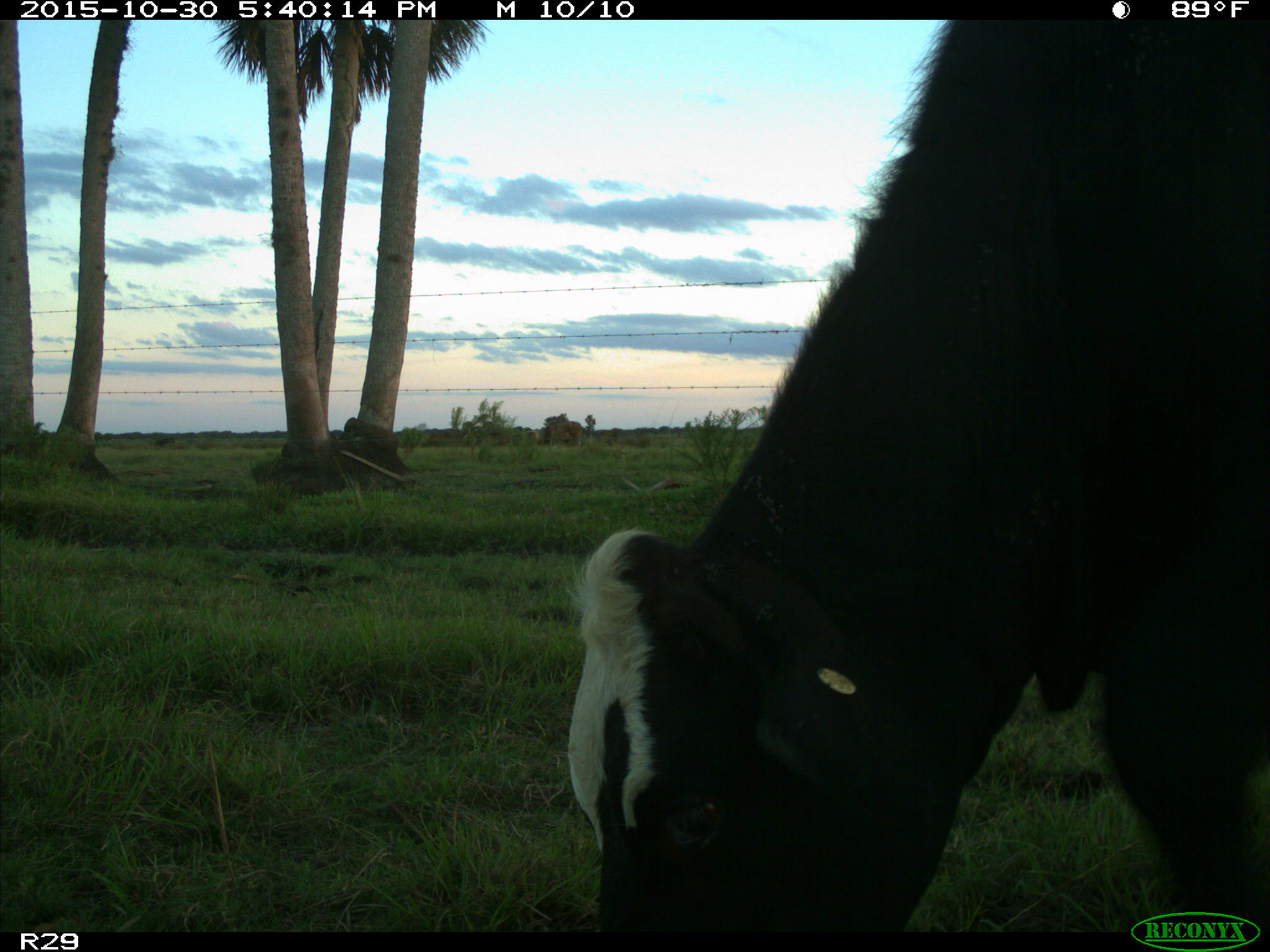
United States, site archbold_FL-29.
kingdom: Animalia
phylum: Chordata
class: Mammalia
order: Artiodactyla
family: Bovidae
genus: Bos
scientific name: Bos taurus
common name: domestic cow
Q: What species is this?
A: Bos taurus (domestic cow).